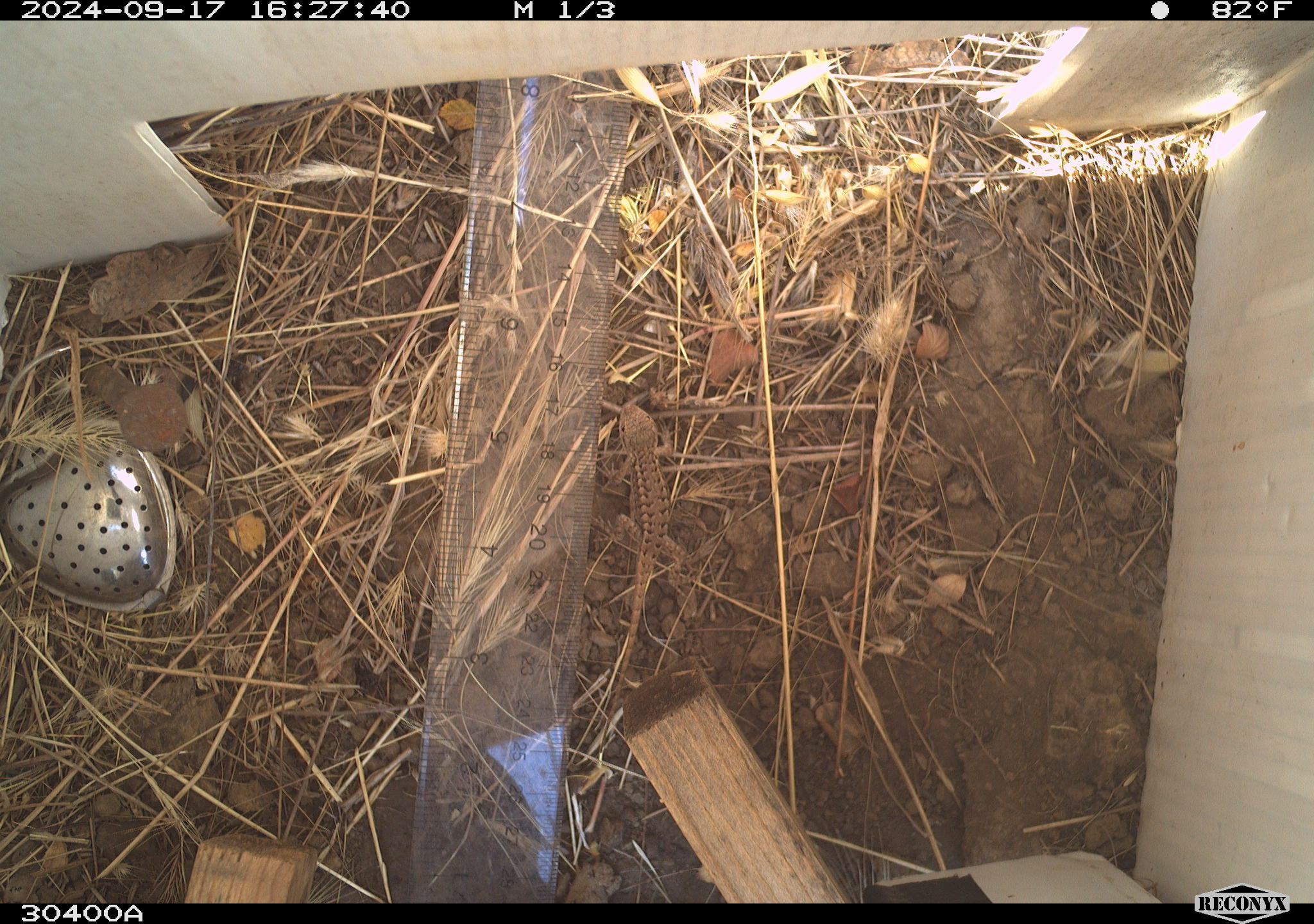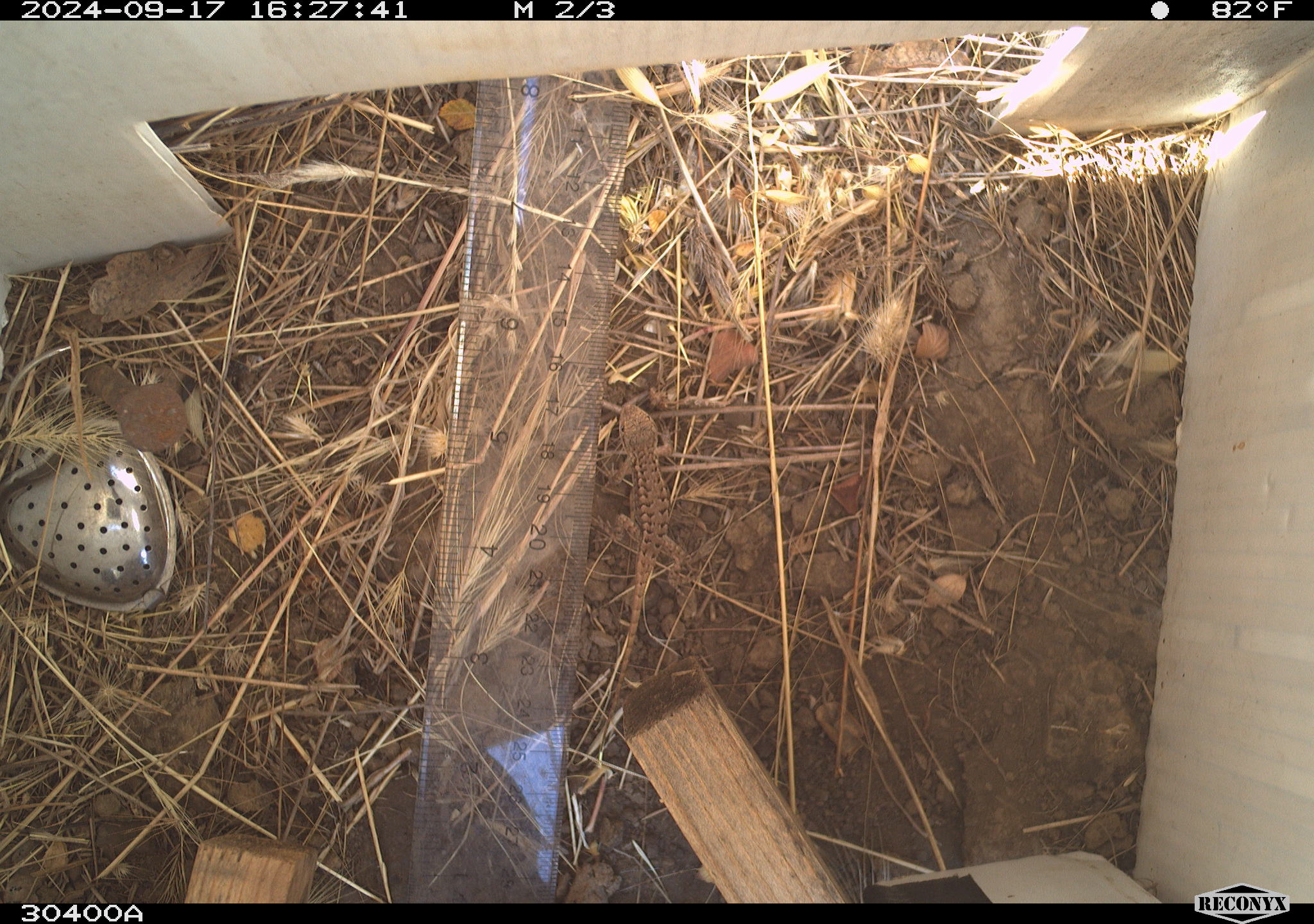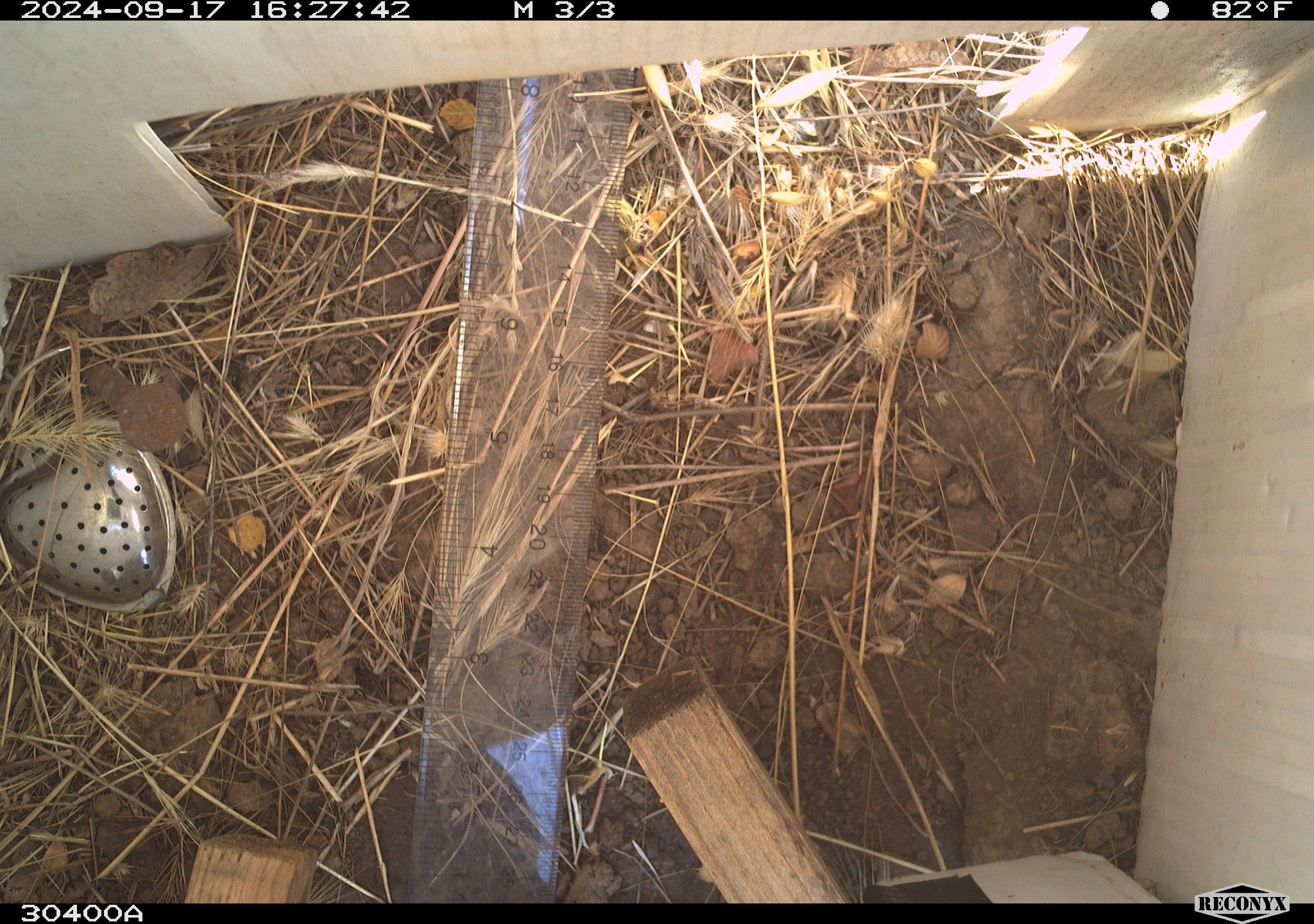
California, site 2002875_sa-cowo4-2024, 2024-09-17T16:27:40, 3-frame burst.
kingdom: Animalia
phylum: Chordata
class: Reptilia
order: Squamata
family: Phrynosomatidae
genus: Sceloporus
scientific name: Sceloporus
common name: spiny lizards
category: sceloporus species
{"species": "sceloporus species (spiny lizards) (Sceloporus)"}